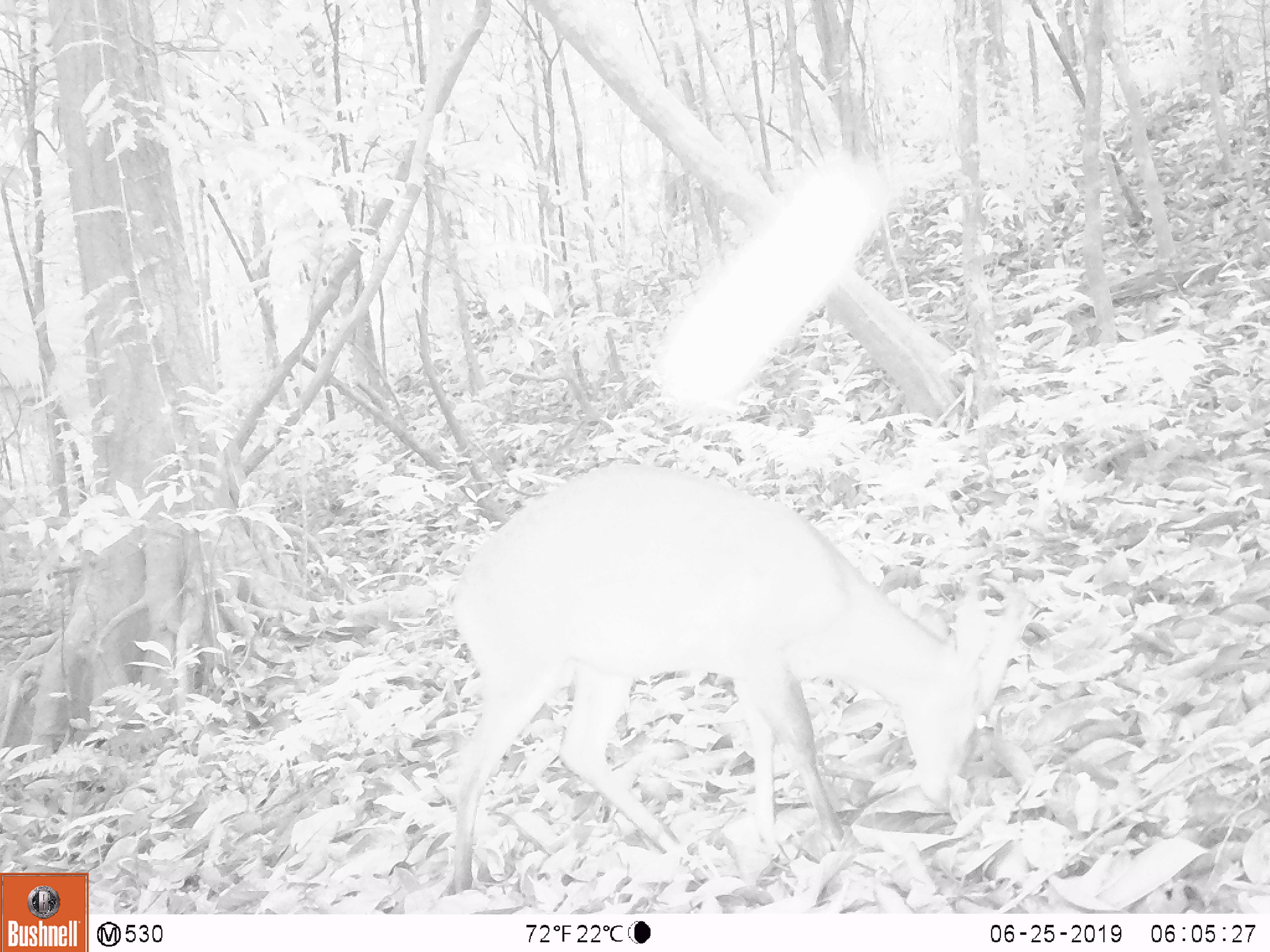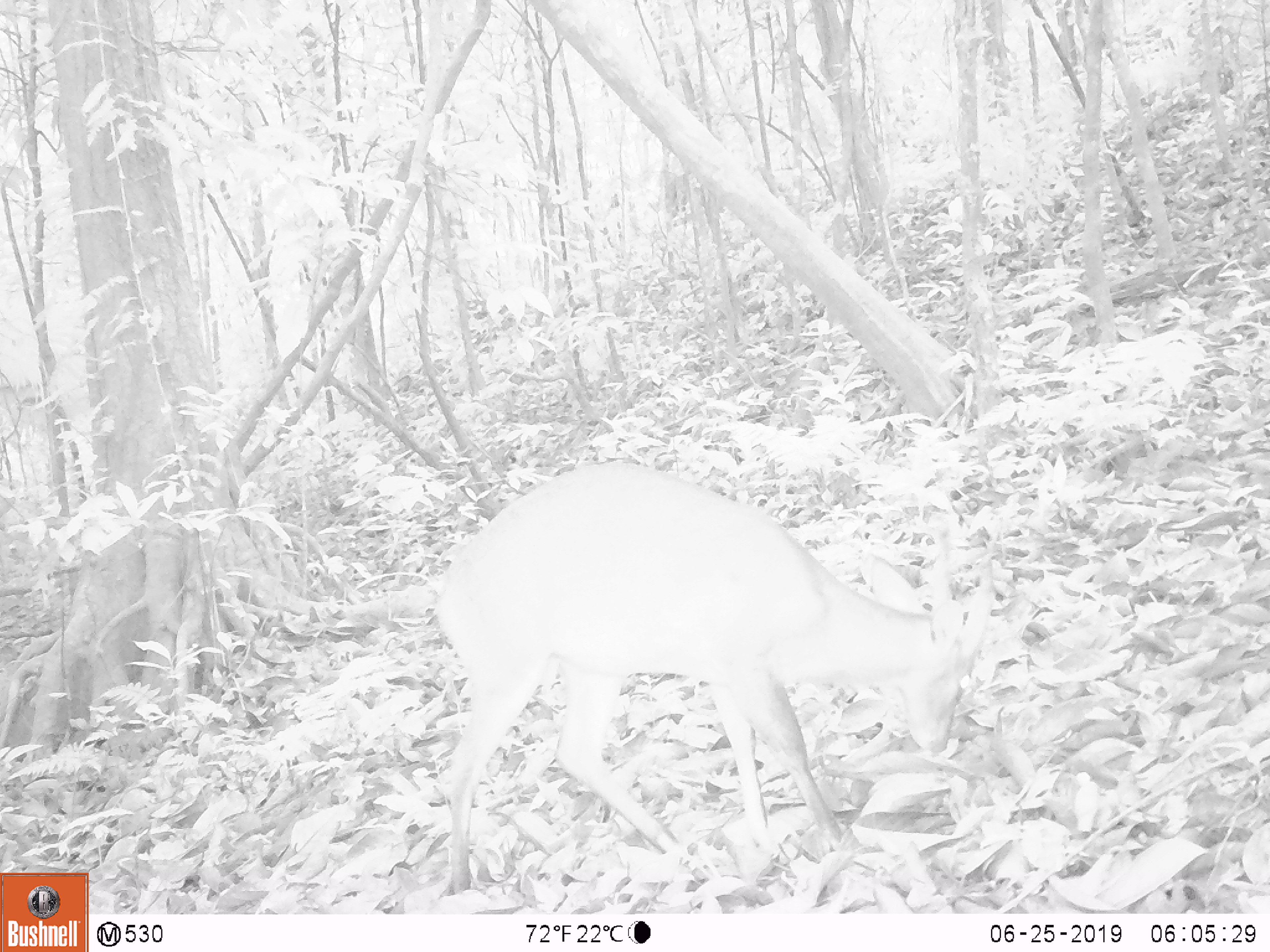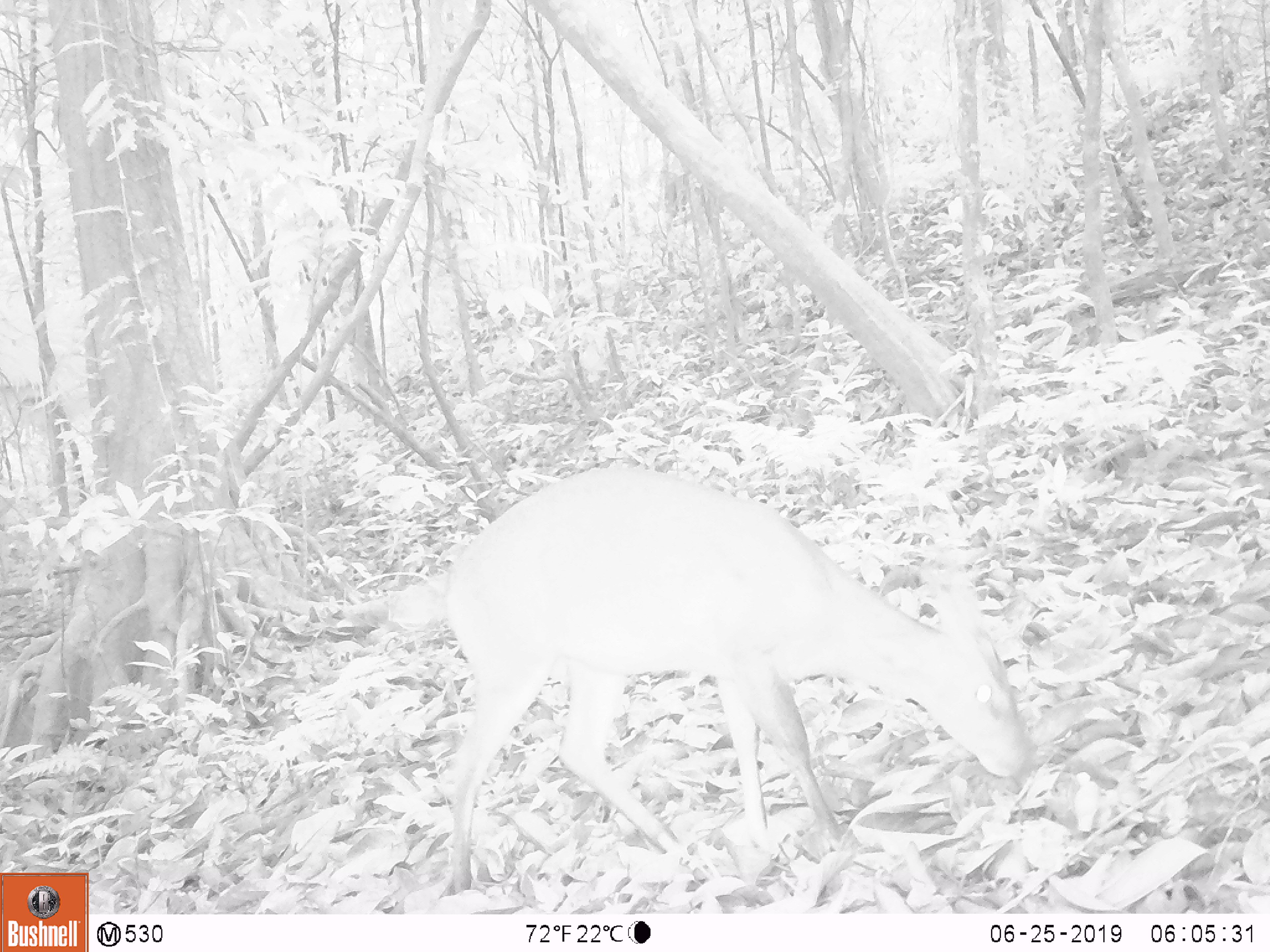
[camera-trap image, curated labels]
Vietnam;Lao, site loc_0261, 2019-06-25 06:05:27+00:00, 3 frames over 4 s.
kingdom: Animalia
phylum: Chordata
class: Mammalia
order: Artiodactyla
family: Cervidae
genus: Muntiacus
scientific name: Muntiacus vuquangensis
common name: large-antlered muntjac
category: large antlered muntjac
Large antlered muntjac (large-antlered muntjac) (Muntiacus vuquangensis). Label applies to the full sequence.